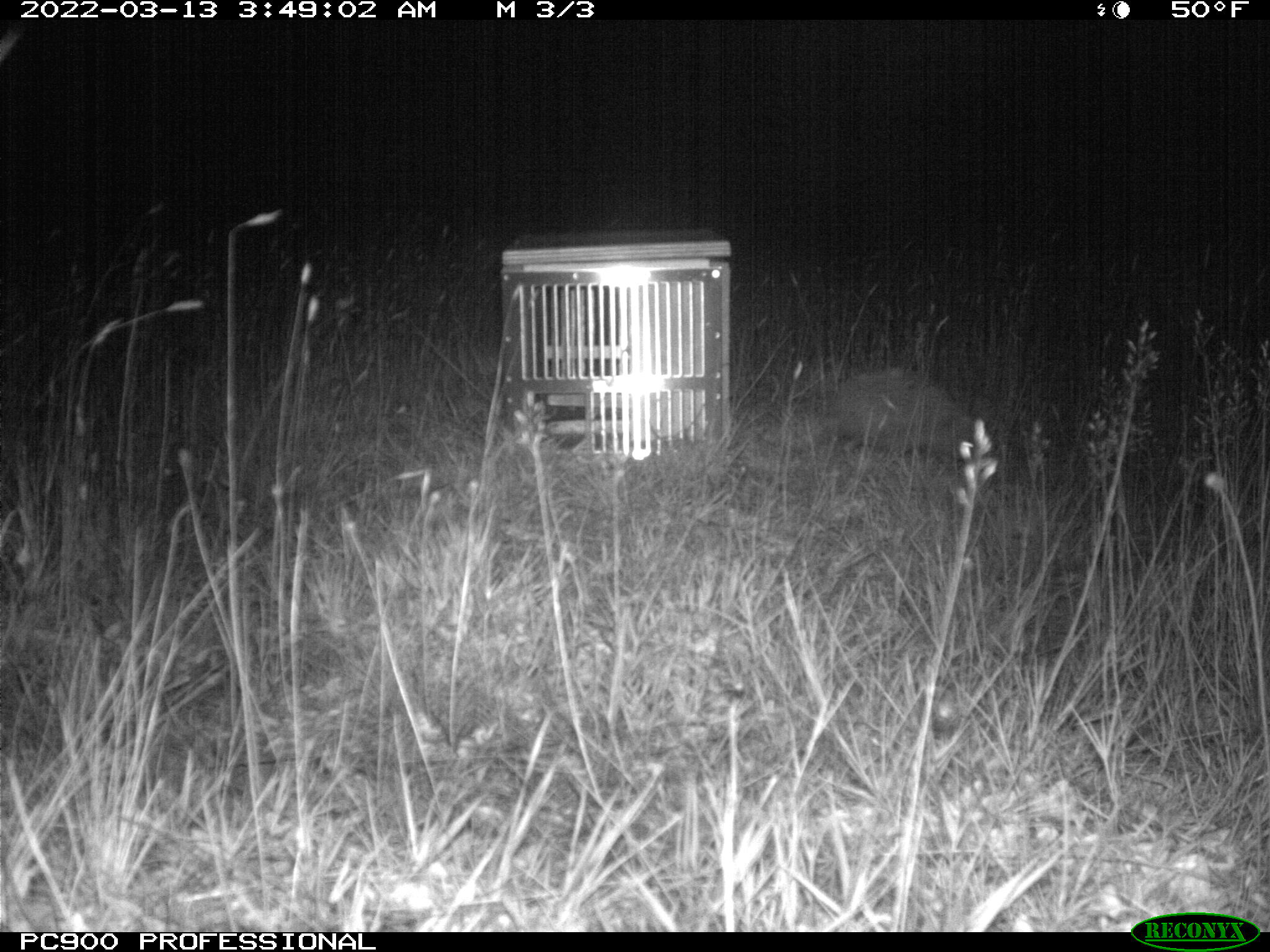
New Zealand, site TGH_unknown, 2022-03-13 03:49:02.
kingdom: Animalia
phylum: Chordata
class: Mammalia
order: Eulipotyphla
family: Erinaceidae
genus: Erinaceus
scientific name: Erinaceus europaeus europaeus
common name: european hedgehog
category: hedgehog